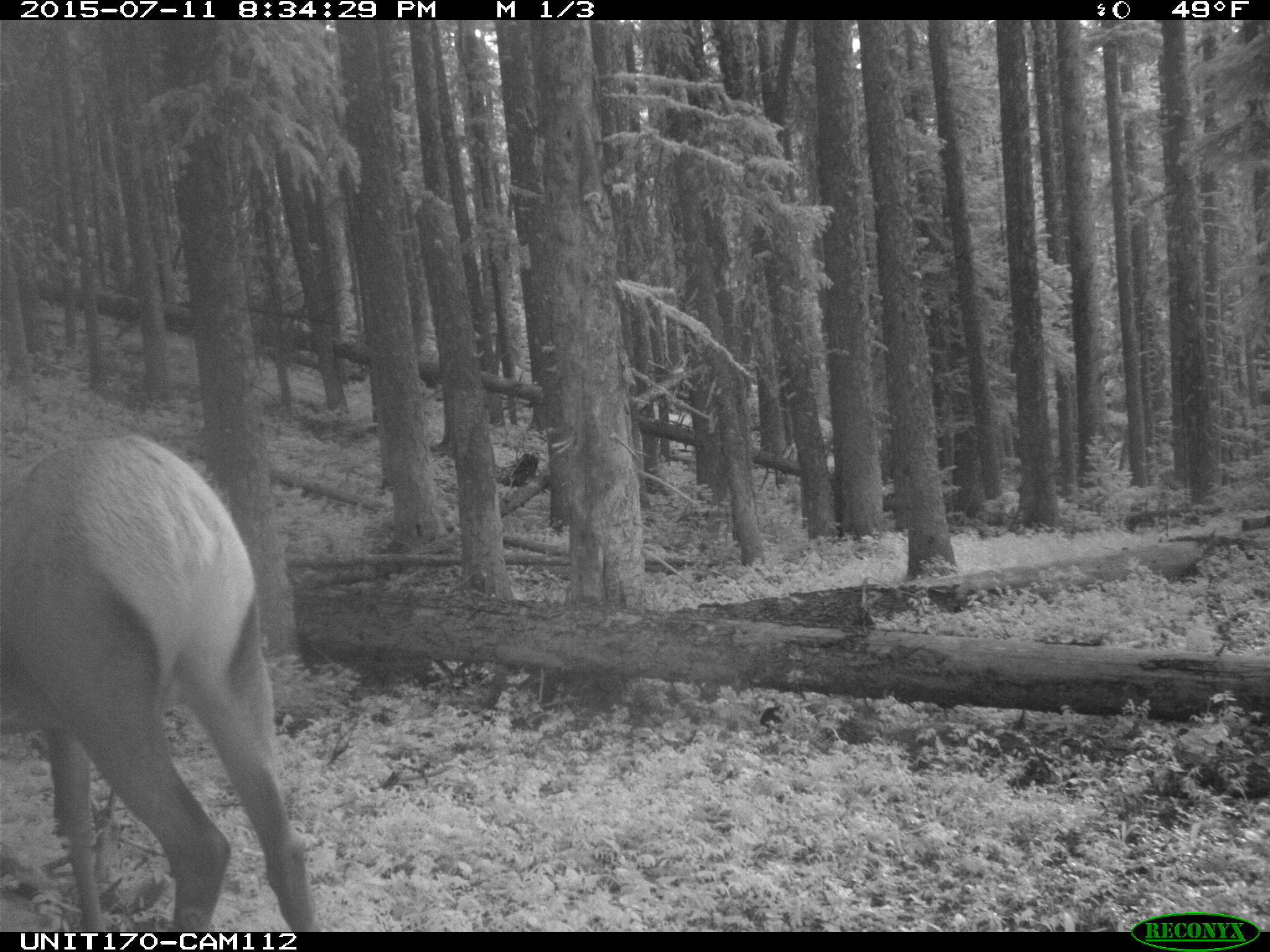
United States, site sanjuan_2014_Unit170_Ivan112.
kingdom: Animalia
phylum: Chordata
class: Mammalia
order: Artiodactyla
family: Cervidae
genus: Cervus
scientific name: Cervus elaphus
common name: red deer